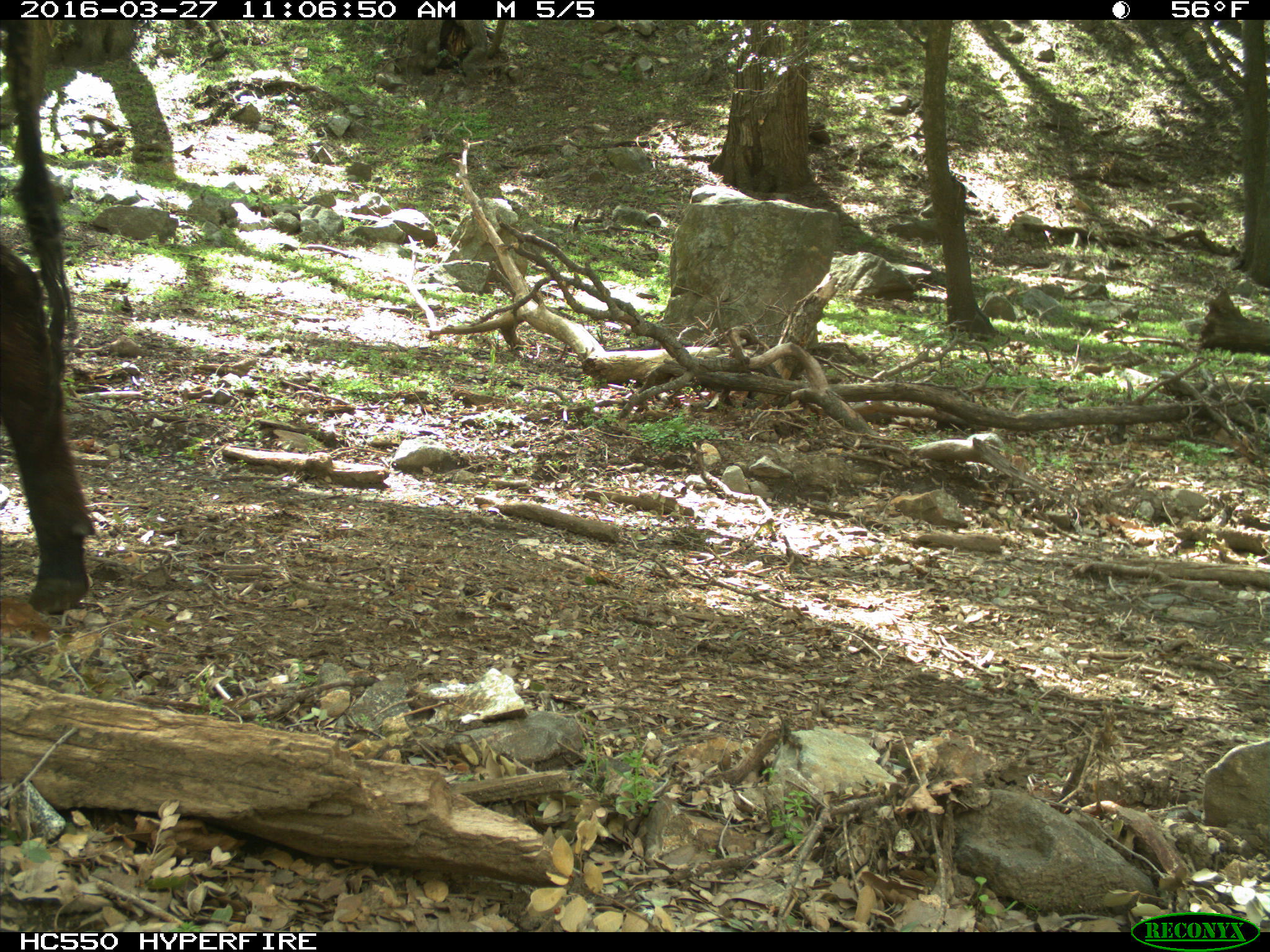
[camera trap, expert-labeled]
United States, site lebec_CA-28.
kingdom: Animalia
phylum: Chordata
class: Mammalia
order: Artiodactyla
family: Bovidae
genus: Bos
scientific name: Bos taurus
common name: domestic cow